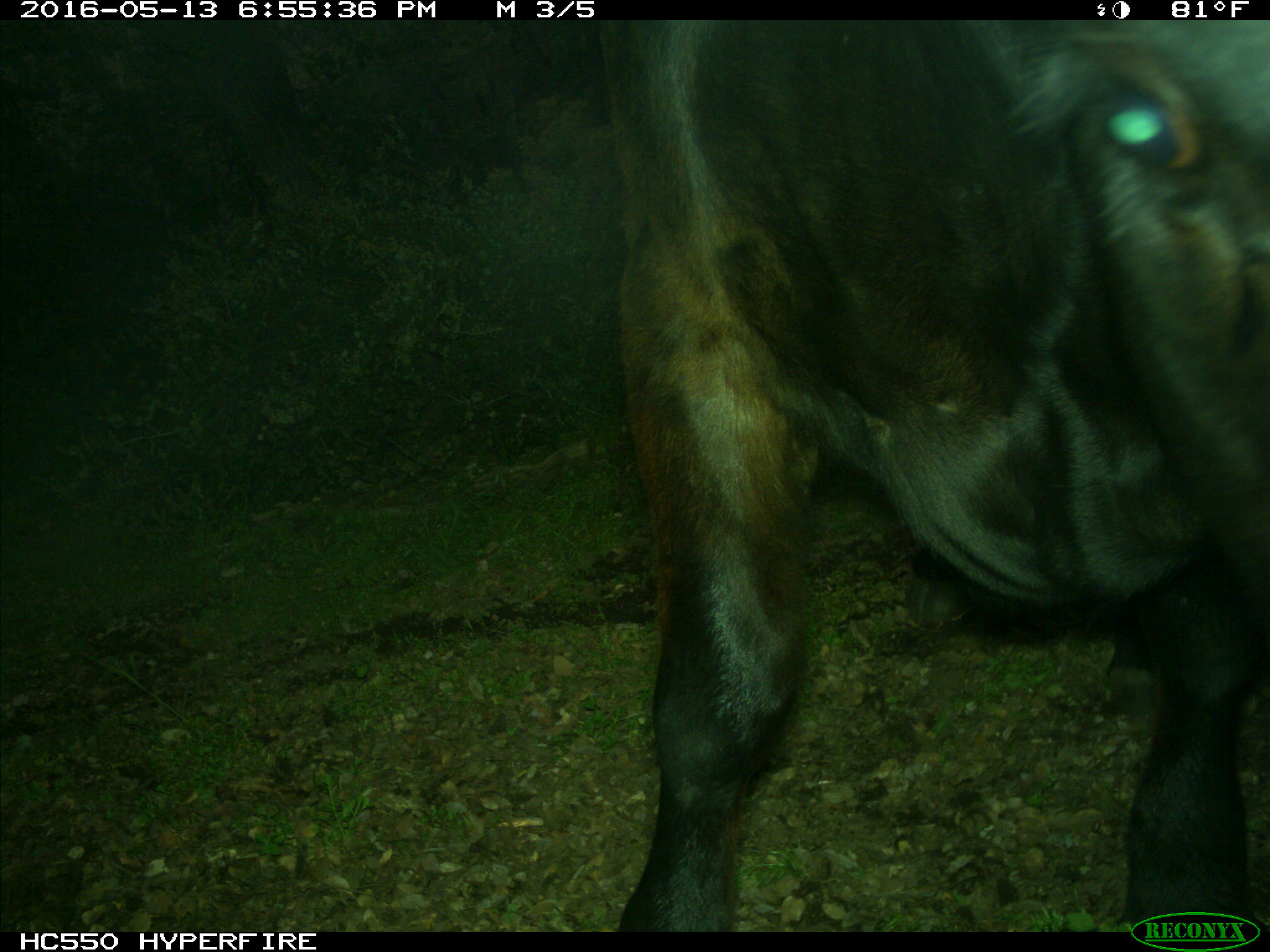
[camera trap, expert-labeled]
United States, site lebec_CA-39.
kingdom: Animalia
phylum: Chordata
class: Mammalia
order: Artiodactyla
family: Bovidae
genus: Bos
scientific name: Bos taurus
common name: domestic cow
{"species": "Bos taurus (domestic cow)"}